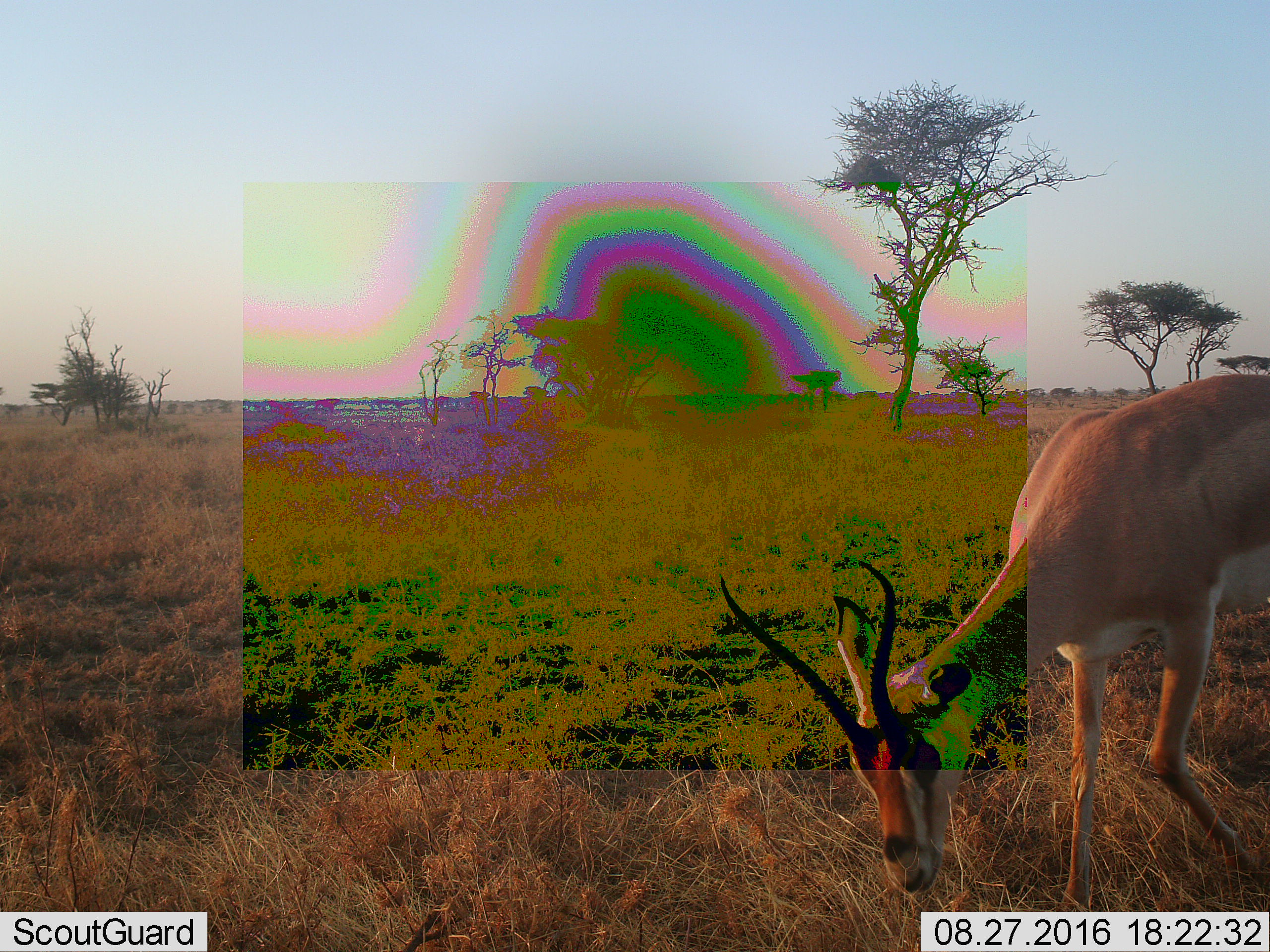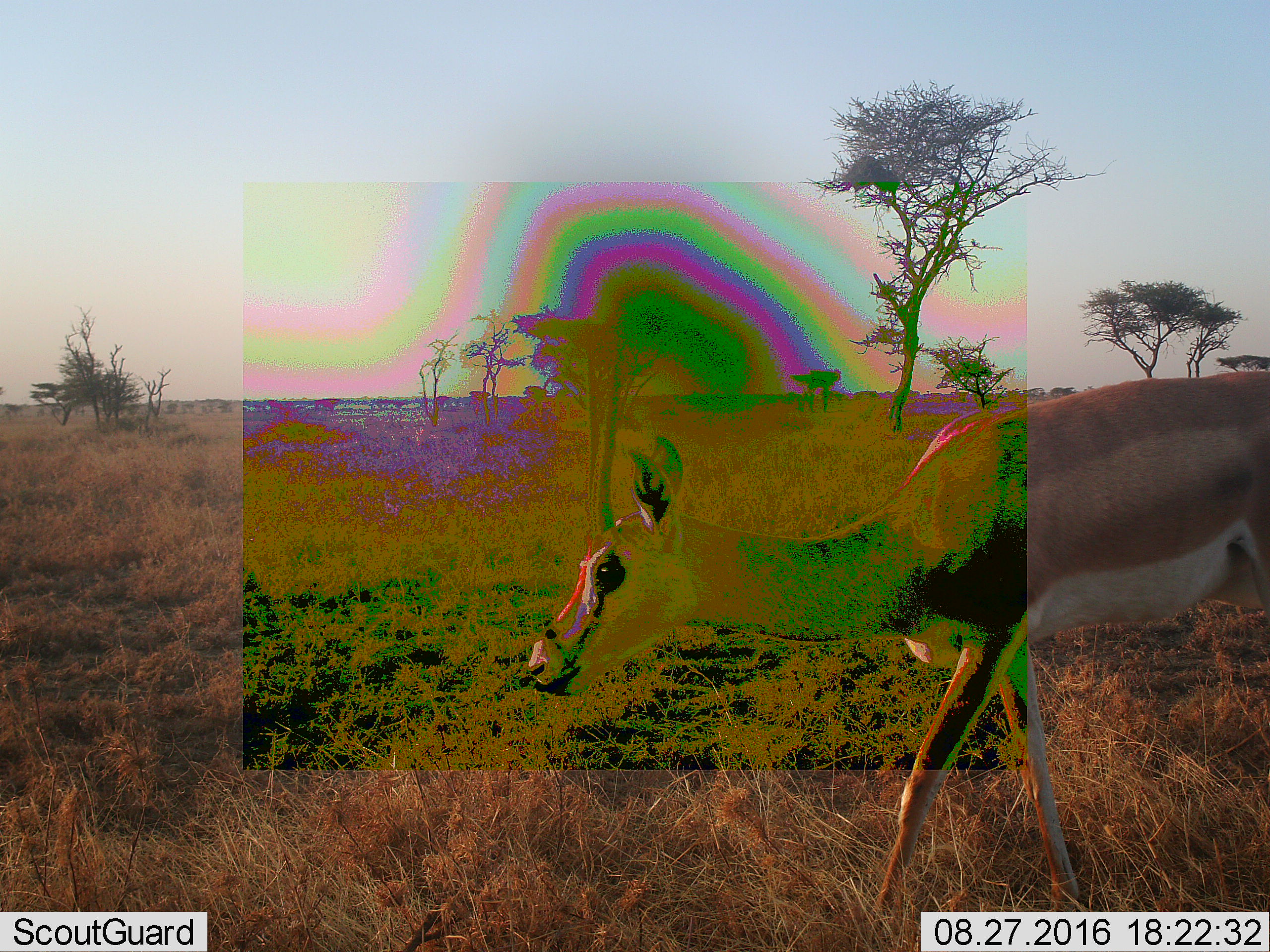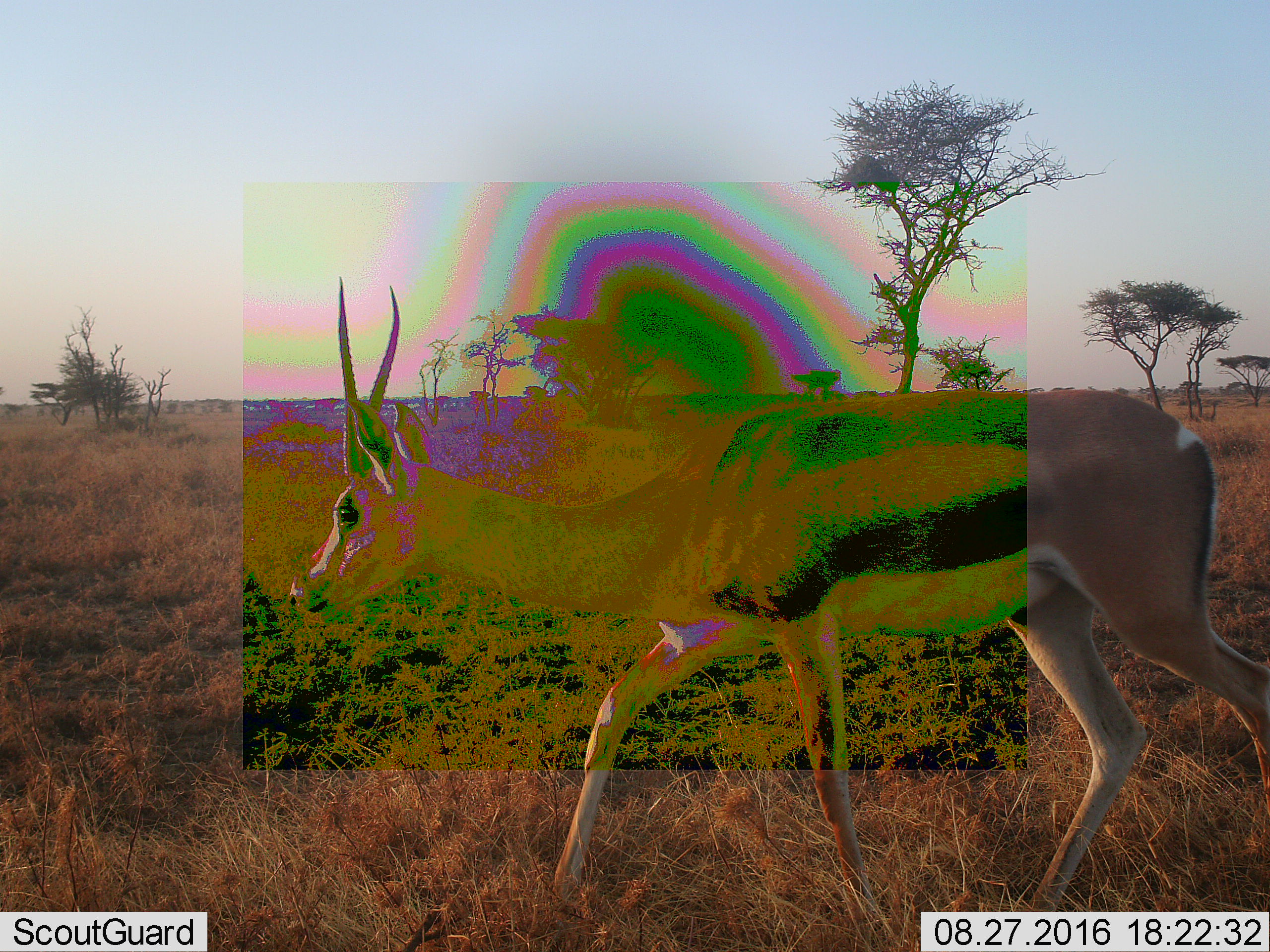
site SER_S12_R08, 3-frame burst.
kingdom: Animalia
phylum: Chordata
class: Mammalia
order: Artiodactyla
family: Bovidae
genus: Nanger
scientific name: Nanger granti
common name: grant's gazelle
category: gazellegrants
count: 1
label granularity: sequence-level